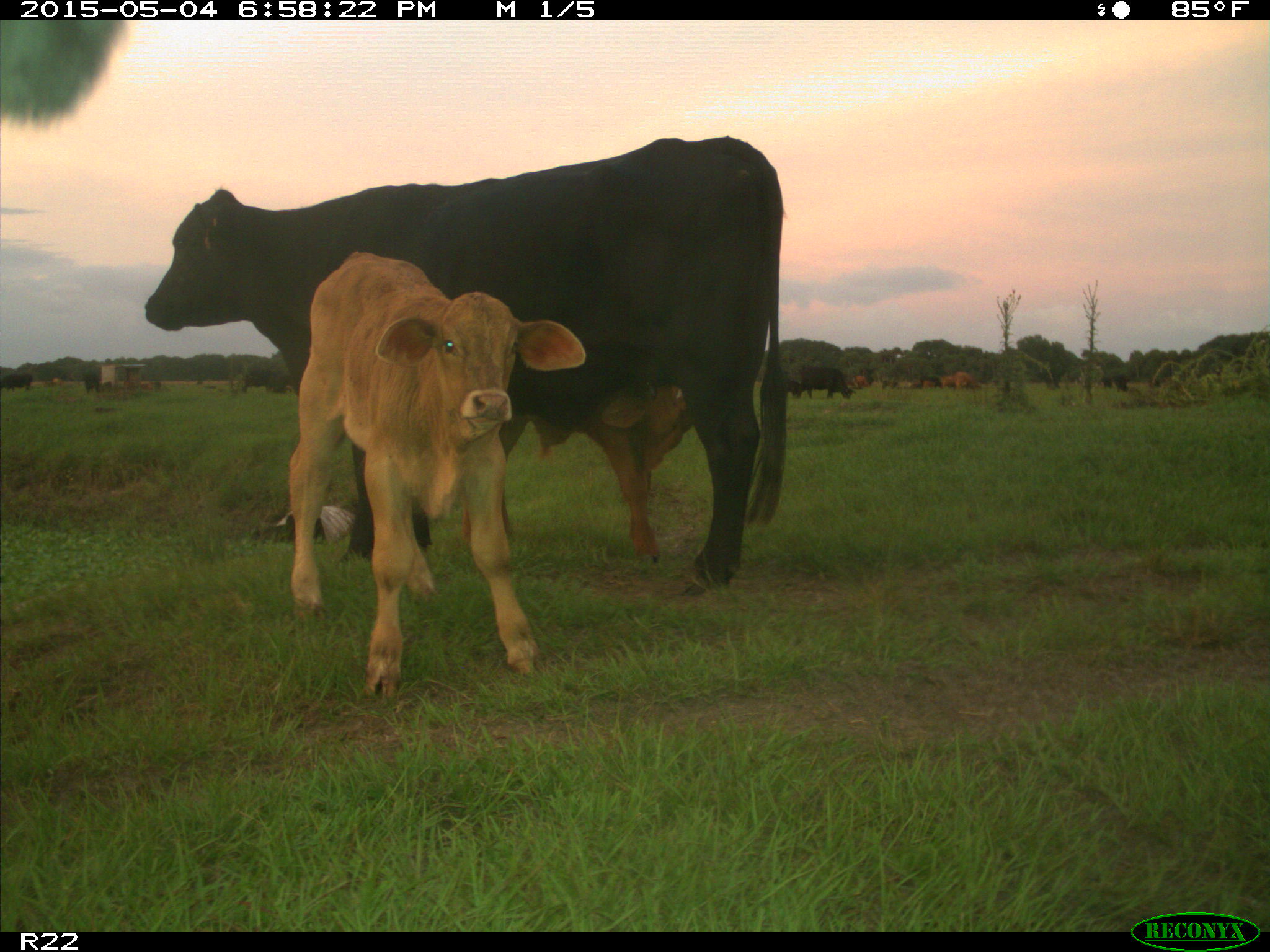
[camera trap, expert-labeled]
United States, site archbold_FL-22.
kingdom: Animalia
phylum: Chordata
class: Mammalia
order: Artiodactyla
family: Bovidae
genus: Bos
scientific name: Bos taurus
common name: domestic cow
Bos taurus (domestic cow).